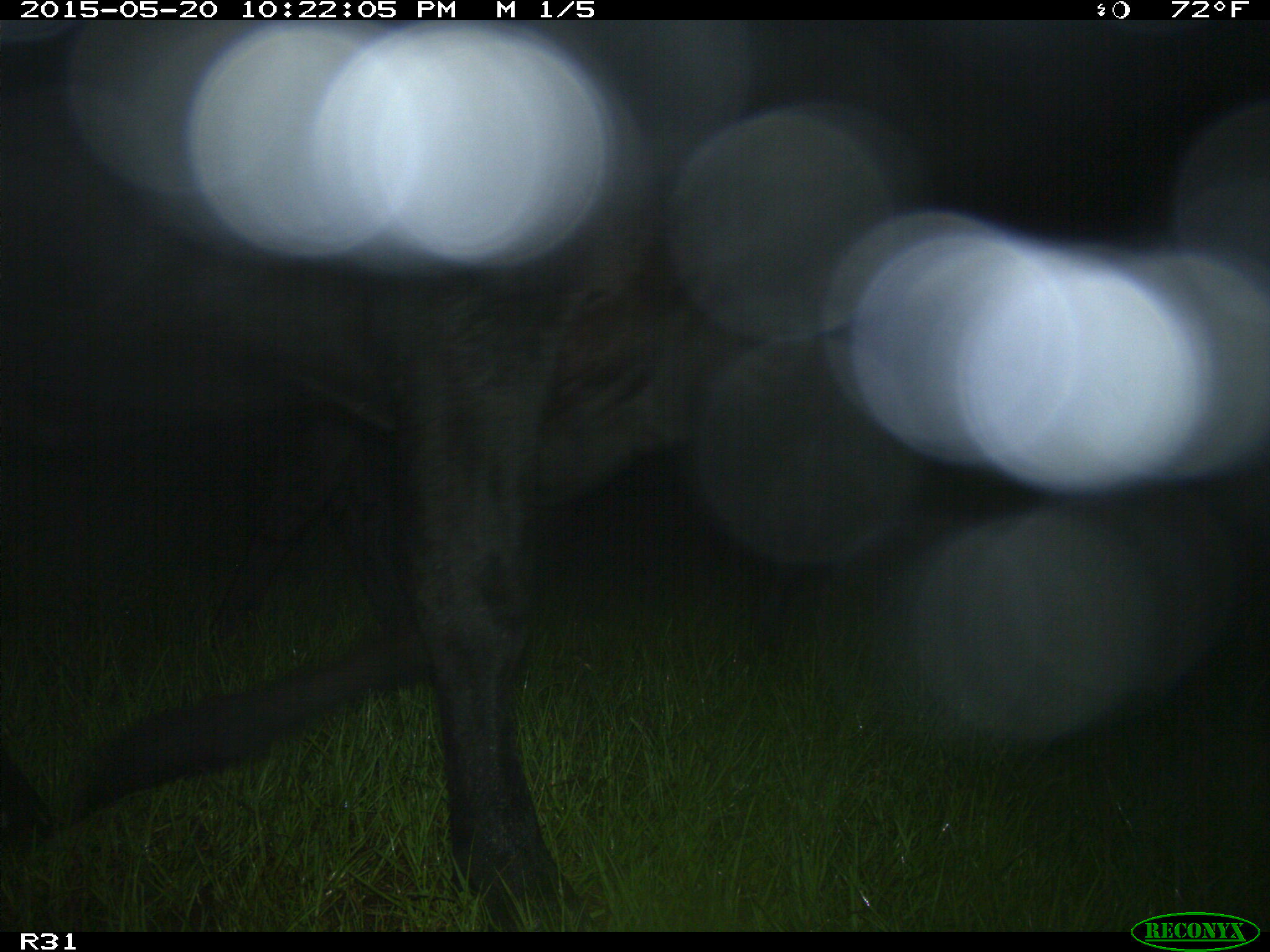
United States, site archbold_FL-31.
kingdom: Animalia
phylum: Chordata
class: Mammalia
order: Artiodactyla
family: Bovidae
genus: Bos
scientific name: Bos taurus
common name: domestic cow